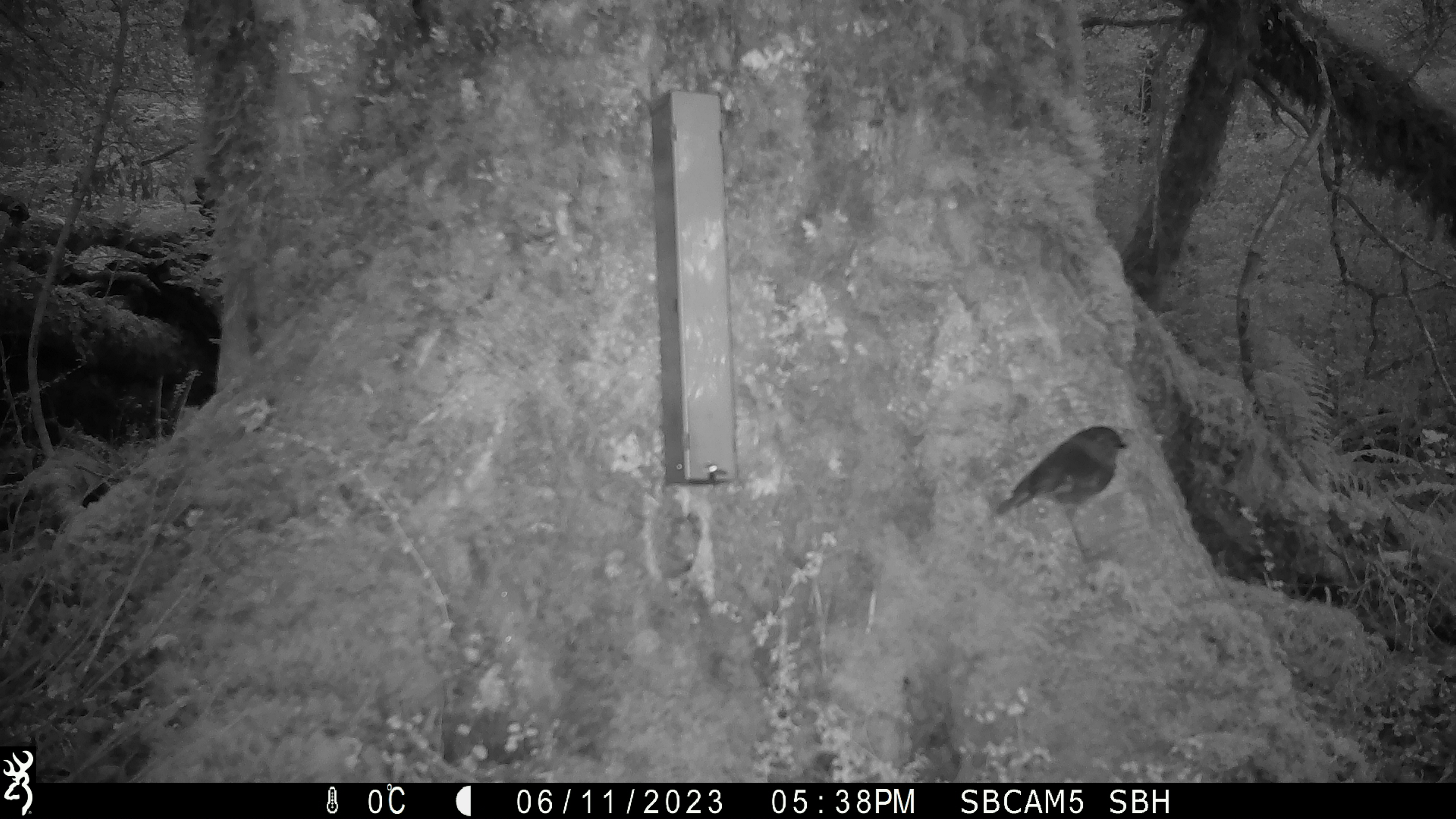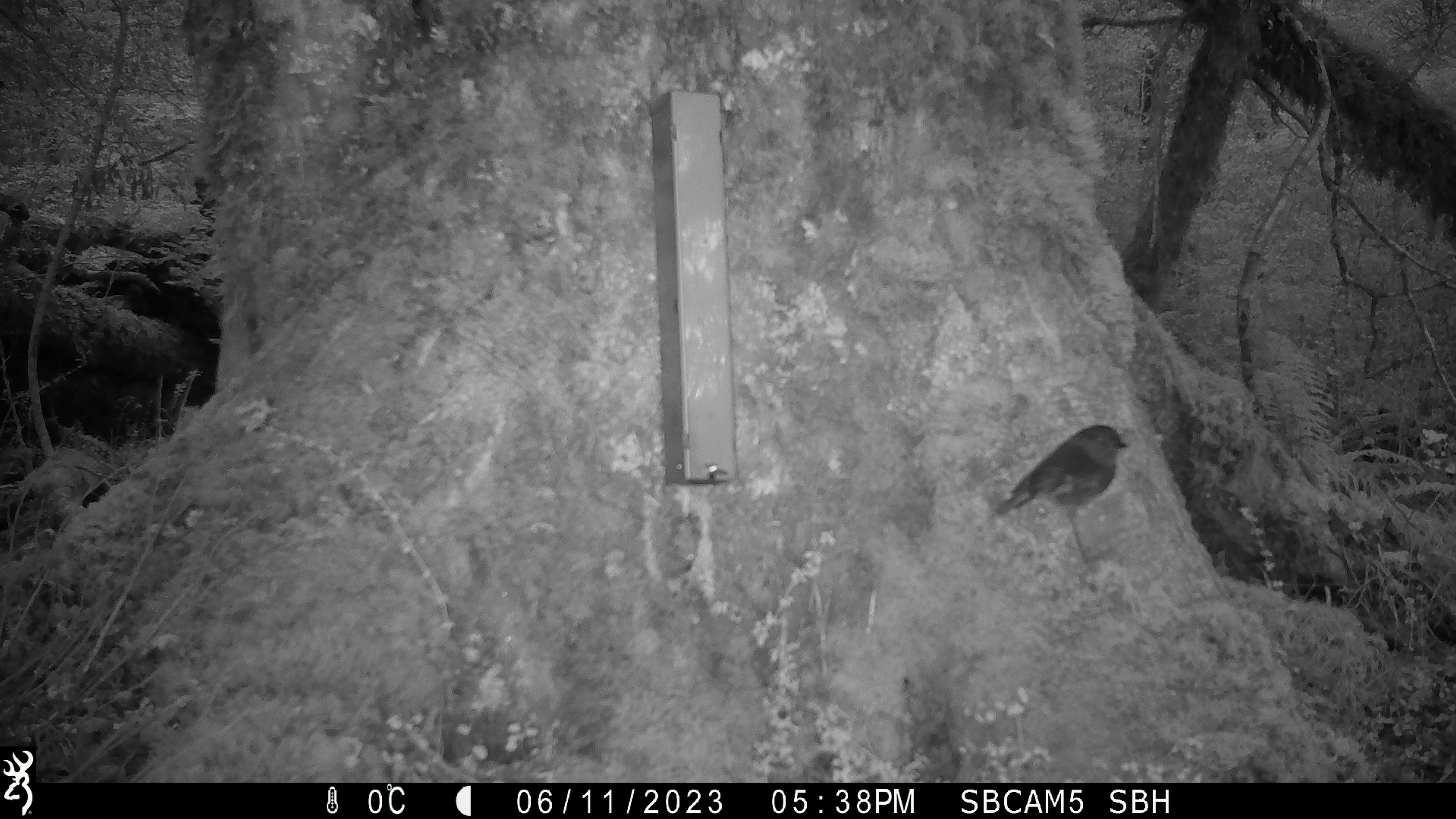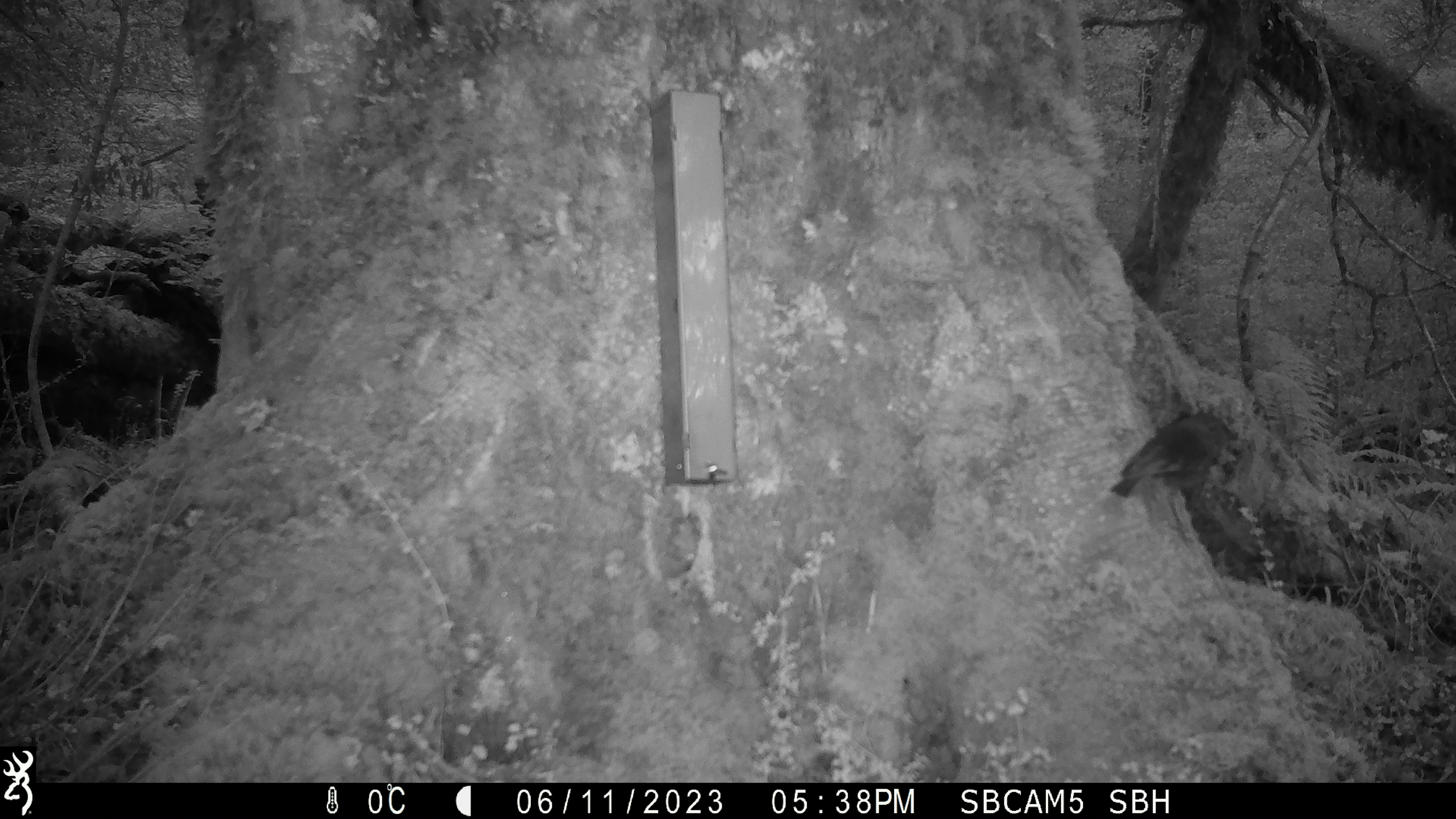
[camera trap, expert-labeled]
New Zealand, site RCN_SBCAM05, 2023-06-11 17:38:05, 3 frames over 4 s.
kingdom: Animalia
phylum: Chordata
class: Aves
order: Passeriformes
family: Petroicidae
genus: Petroica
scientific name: Petroica australis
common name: new zealand robin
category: robin